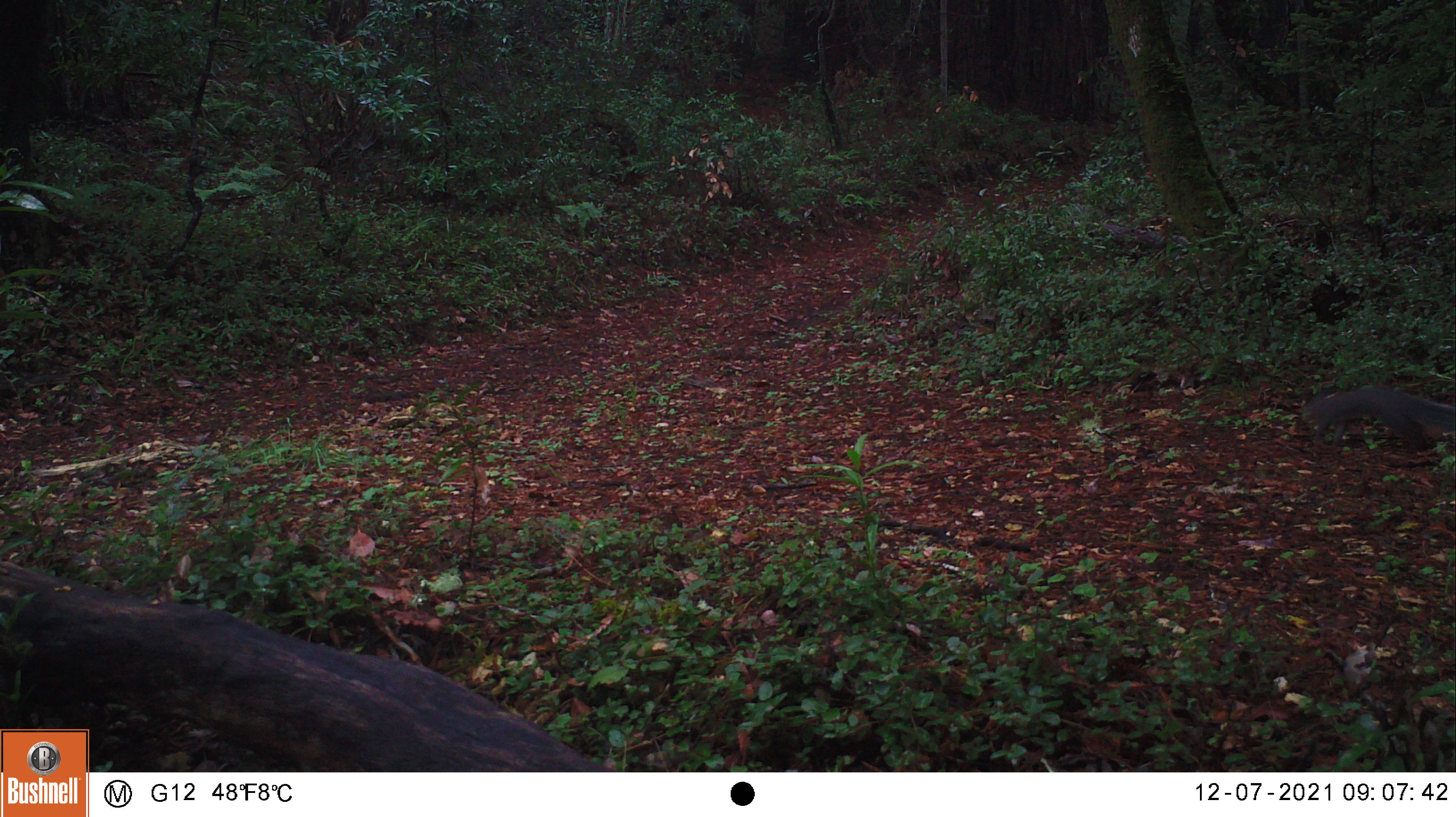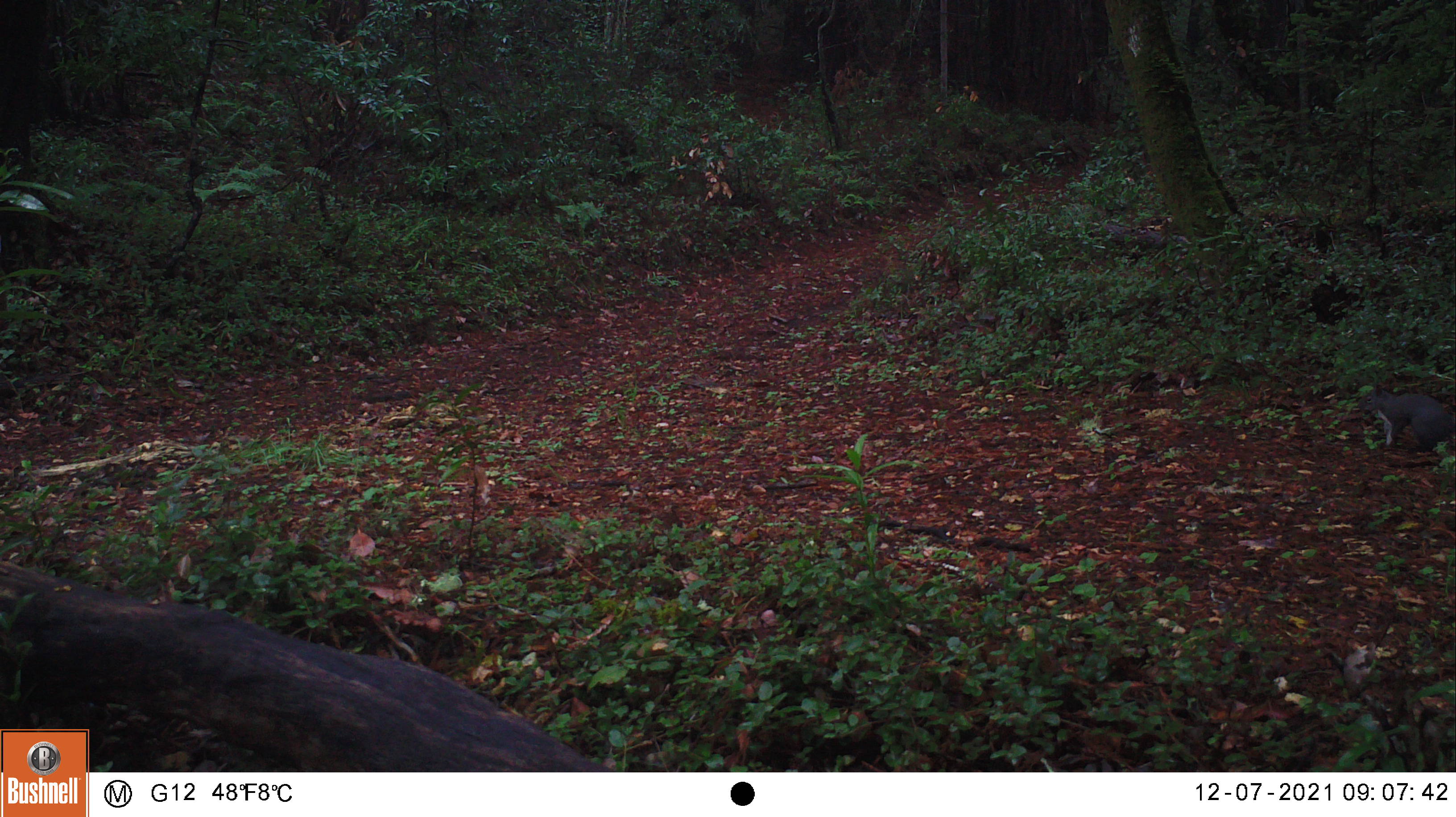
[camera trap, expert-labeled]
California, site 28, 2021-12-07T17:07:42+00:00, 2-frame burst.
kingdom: Animalia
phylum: Chordata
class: Mammalia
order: Rodentia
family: Sciuridae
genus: Sciurus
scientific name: Sciurus griseus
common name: western gray squirrel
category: western grey squirrel